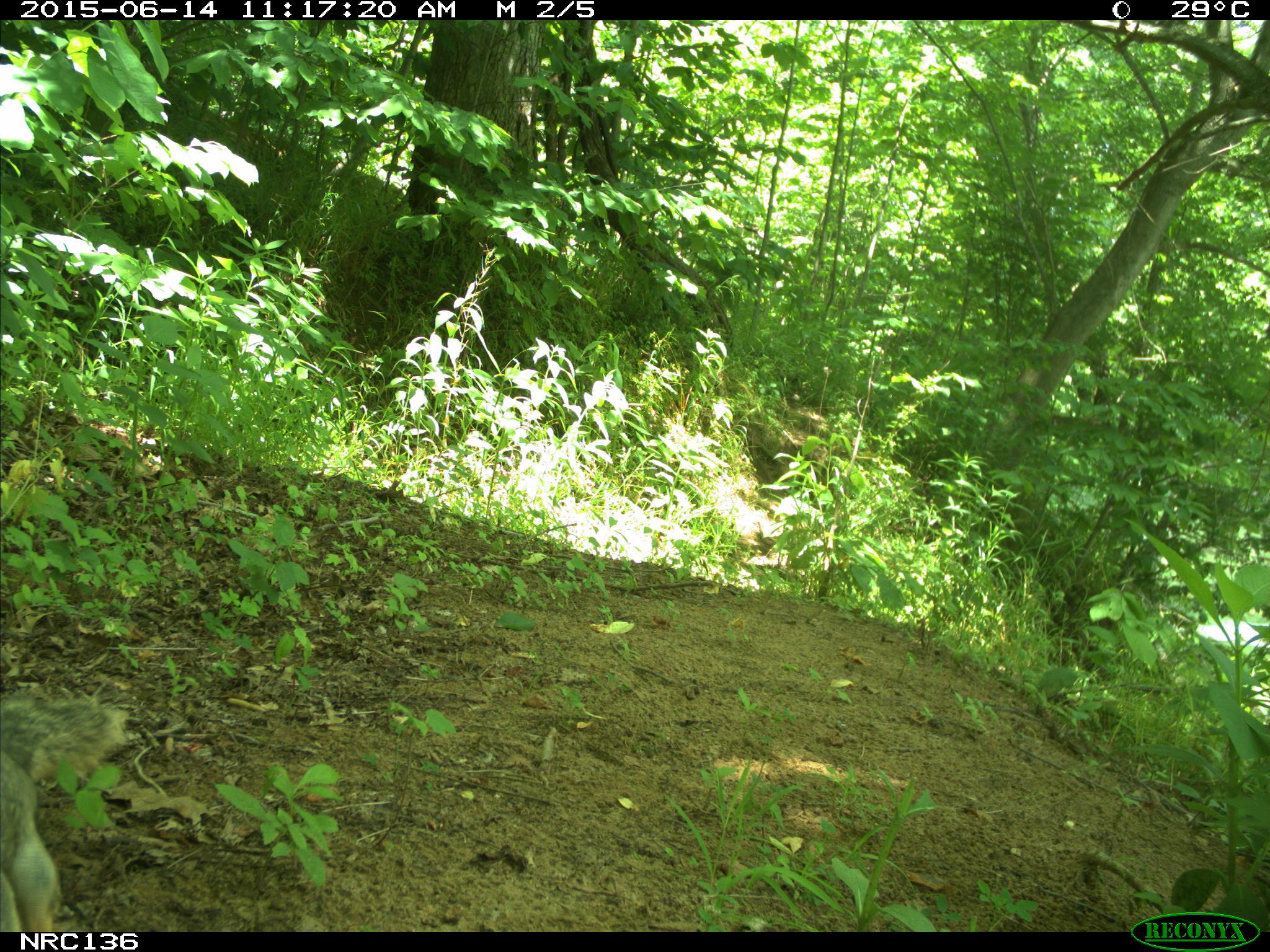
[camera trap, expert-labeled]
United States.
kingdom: Animalia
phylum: Chordata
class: Mammalia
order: Rodentia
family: Sciuridae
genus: Sciurus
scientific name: Sciurus niger cinereus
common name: eastern fox squirrel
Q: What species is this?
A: Eastern Fox Squirrel (Sciurus niger cinereus).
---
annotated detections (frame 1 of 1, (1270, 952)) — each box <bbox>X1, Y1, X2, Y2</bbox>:
Eastern Fox Squirrel: <bbox>0, 680, 135, 931</bbox>